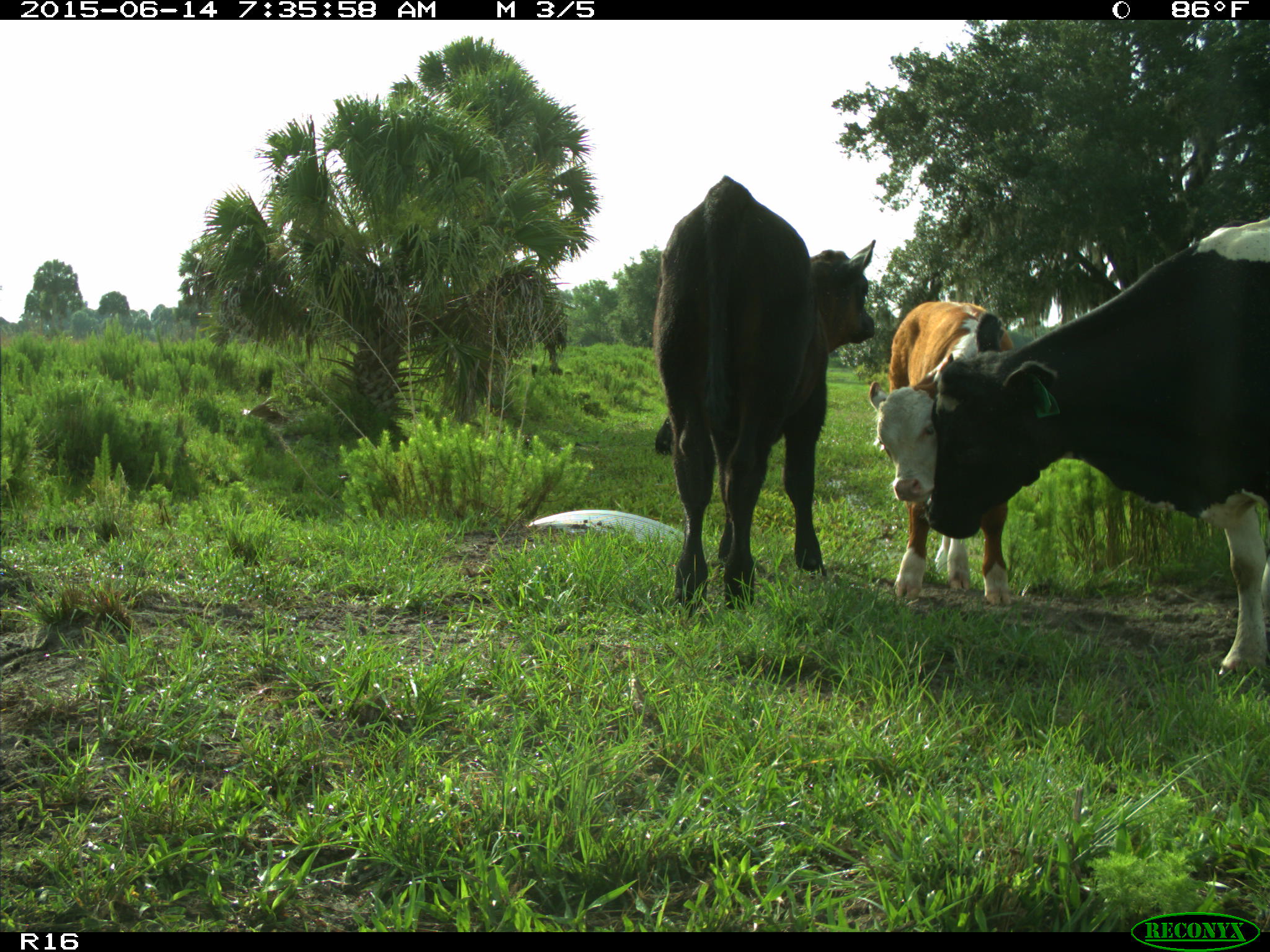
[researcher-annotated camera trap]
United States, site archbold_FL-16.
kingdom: Animalia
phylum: Chordata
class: Mammalia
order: Artiodactyla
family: Bovidae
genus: Bos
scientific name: Bos taurus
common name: domestic cow